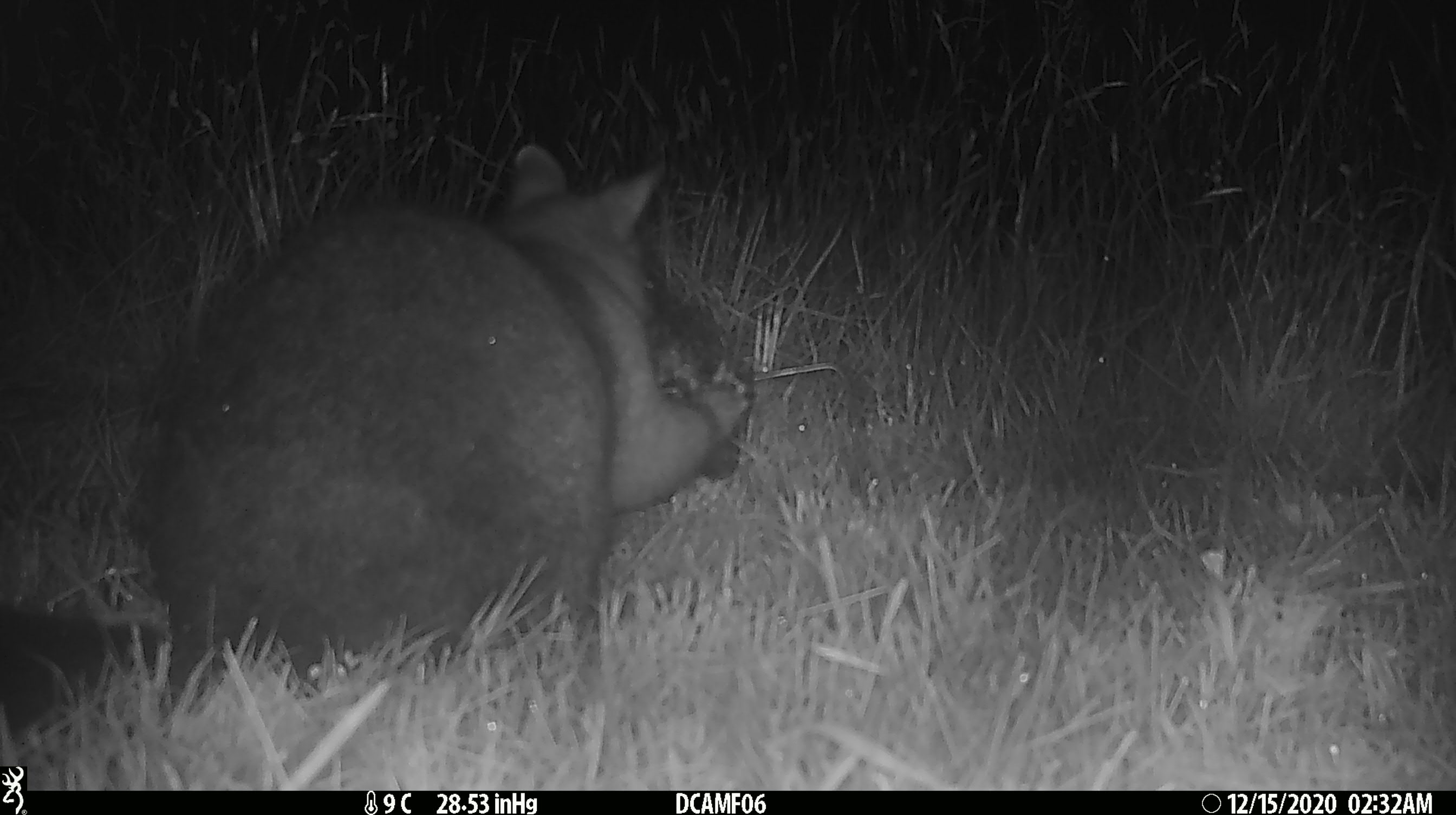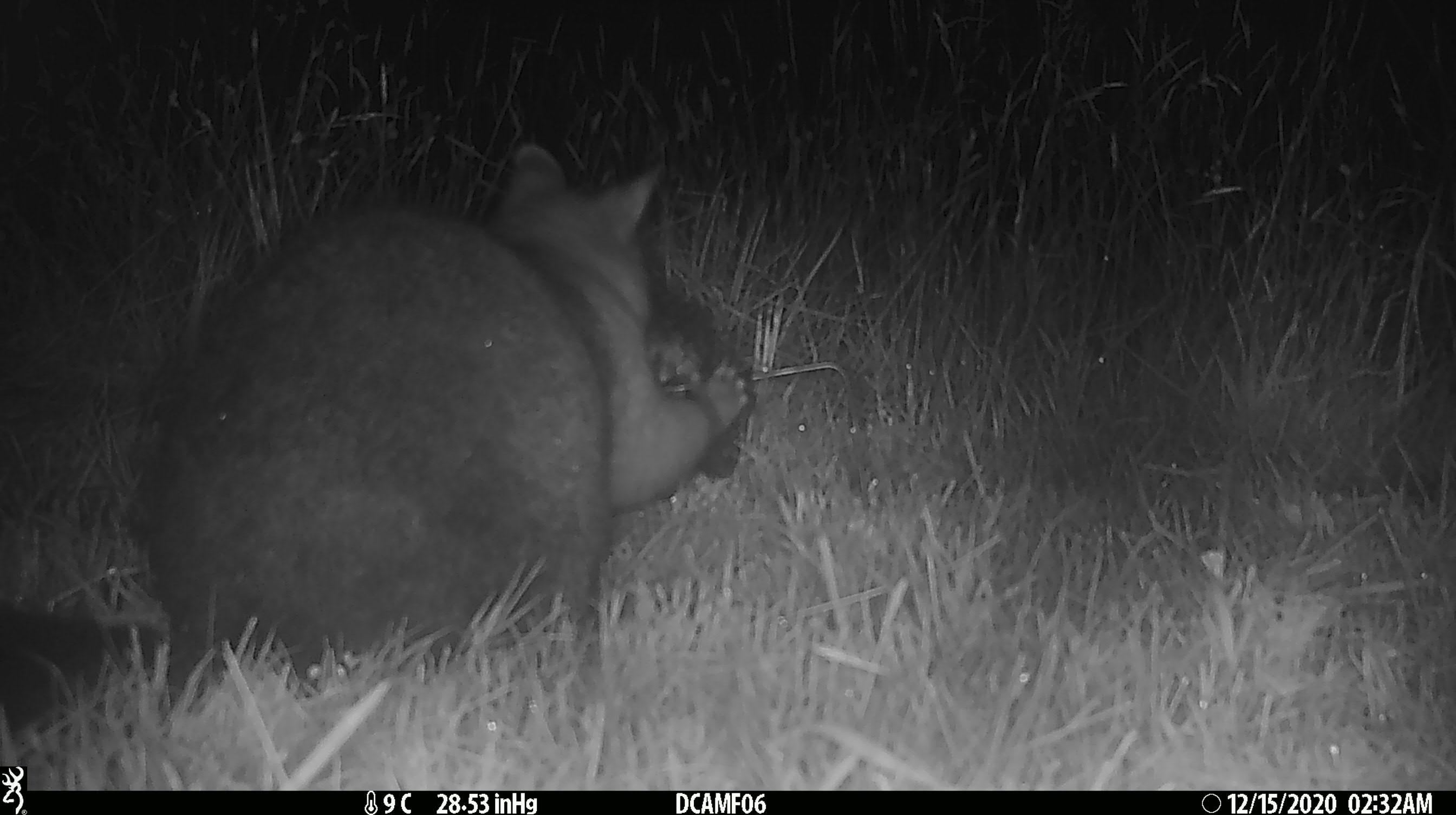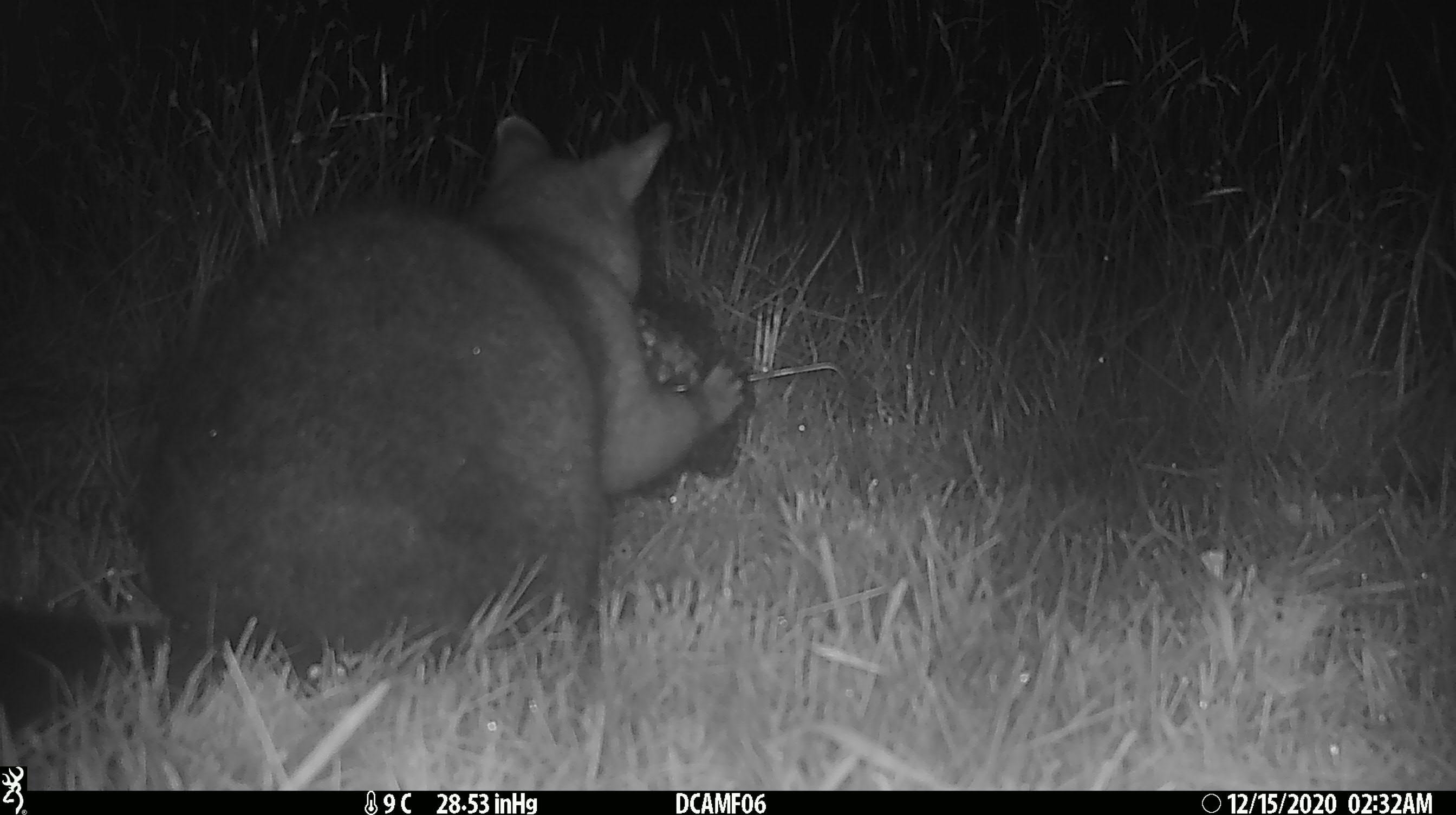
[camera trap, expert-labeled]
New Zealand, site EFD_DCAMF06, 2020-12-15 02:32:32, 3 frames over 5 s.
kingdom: Animalia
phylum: Chordata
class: Mammalia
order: Diprotodontia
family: Phalangeridae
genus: Trichosurus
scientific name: Trichosurus vulpecula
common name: common brushtail possum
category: possum